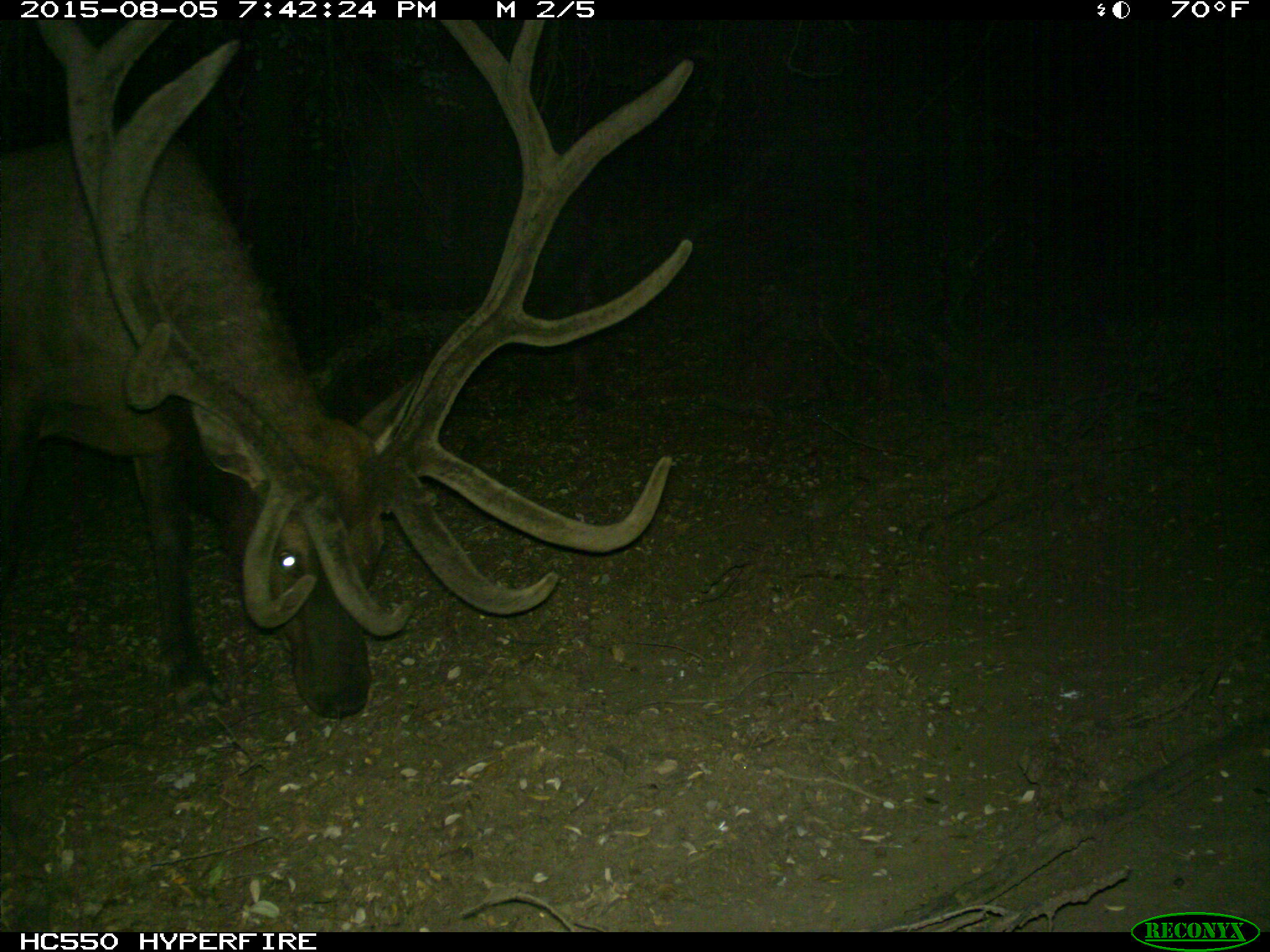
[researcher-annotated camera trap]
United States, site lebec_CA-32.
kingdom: Animalia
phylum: Chordata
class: Mammalia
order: Artiodactyla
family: Cervidae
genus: Cervus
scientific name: Cervus canadensis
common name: elk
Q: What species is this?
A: Cervus canadensis (elk).